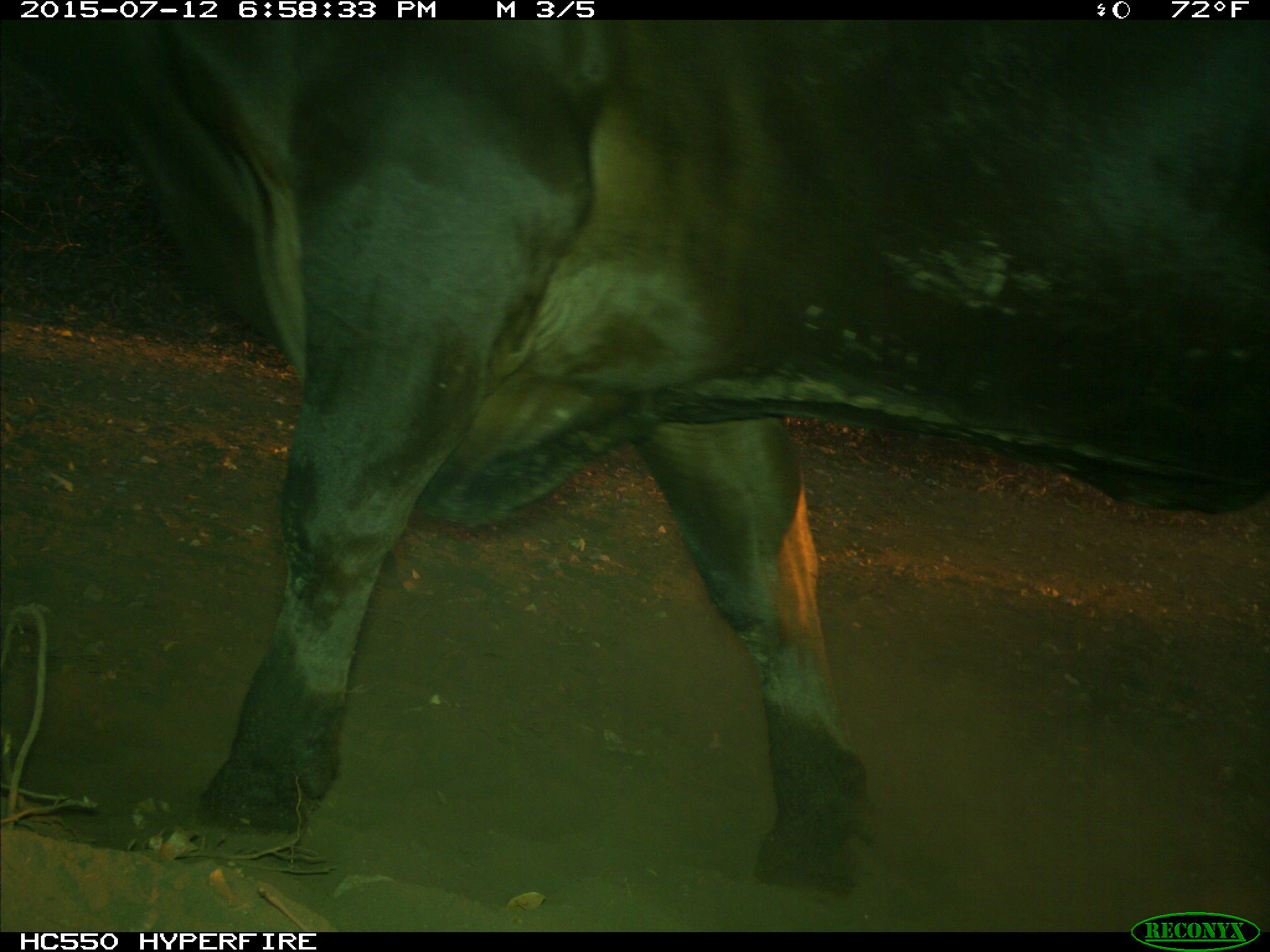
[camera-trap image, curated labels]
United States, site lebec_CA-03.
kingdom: Animalia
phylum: Chordata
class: Mammalia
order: Artiodactyla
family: Bovidae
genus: Bos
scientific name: Bos taurus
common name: domestic cow